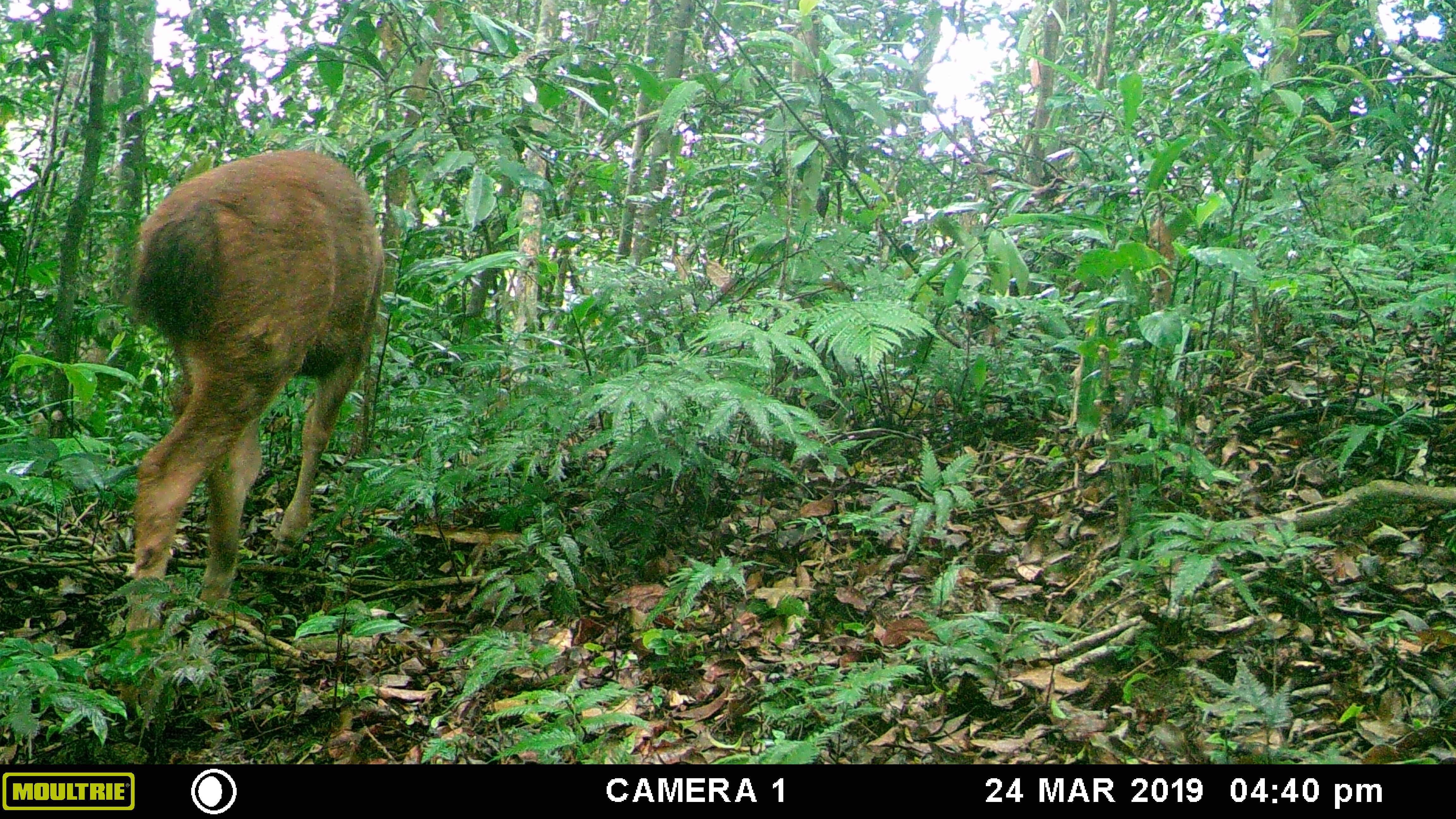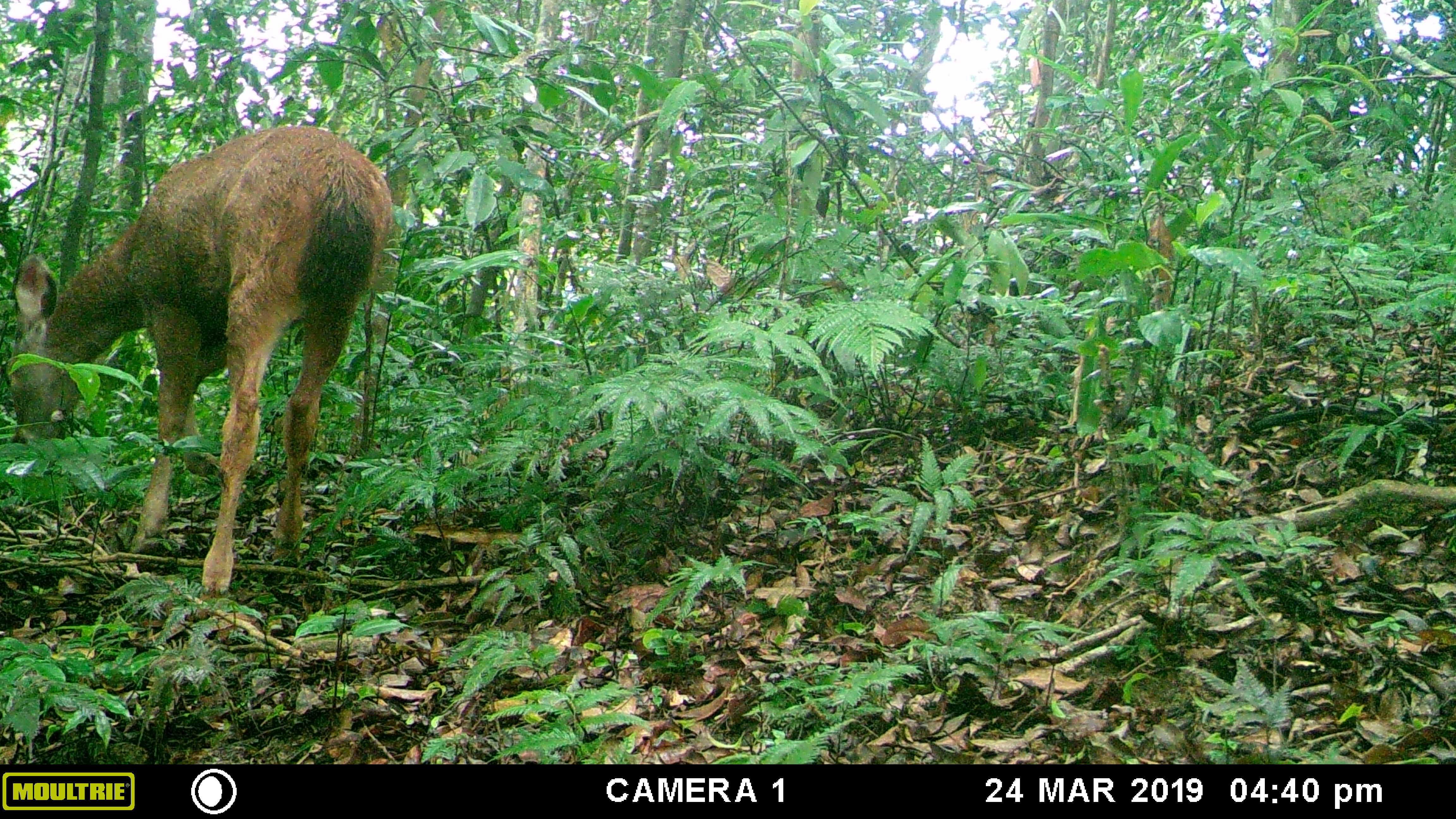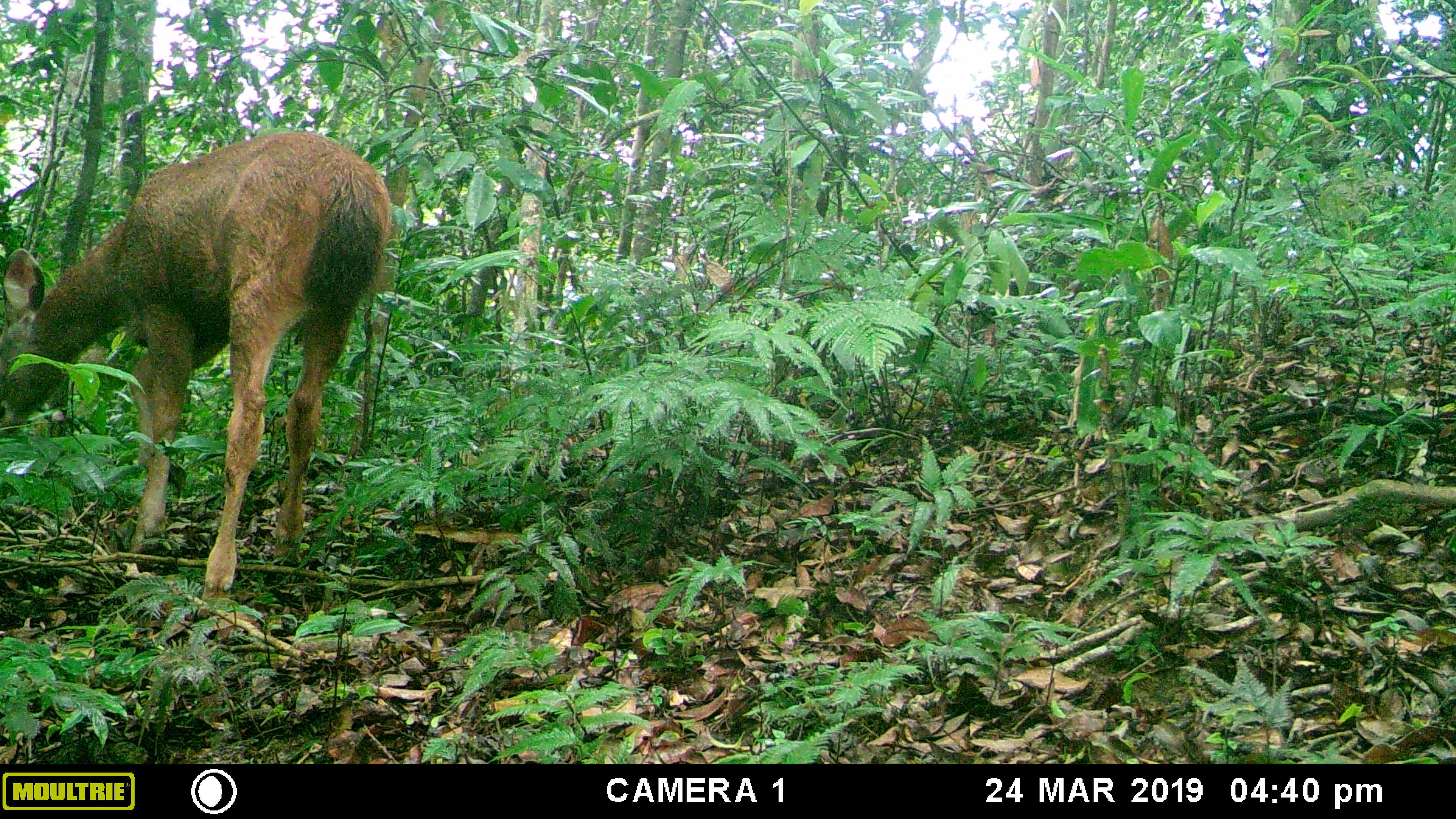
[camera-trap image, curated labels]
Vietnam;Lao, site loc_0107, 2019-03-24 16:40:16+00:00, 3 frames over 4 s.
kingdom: Animalia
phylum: Chordata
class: Mammalia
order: Artiodactyla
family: Cervidae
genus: Rusa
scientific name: Rusa unicolor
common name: sambar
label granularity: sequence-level